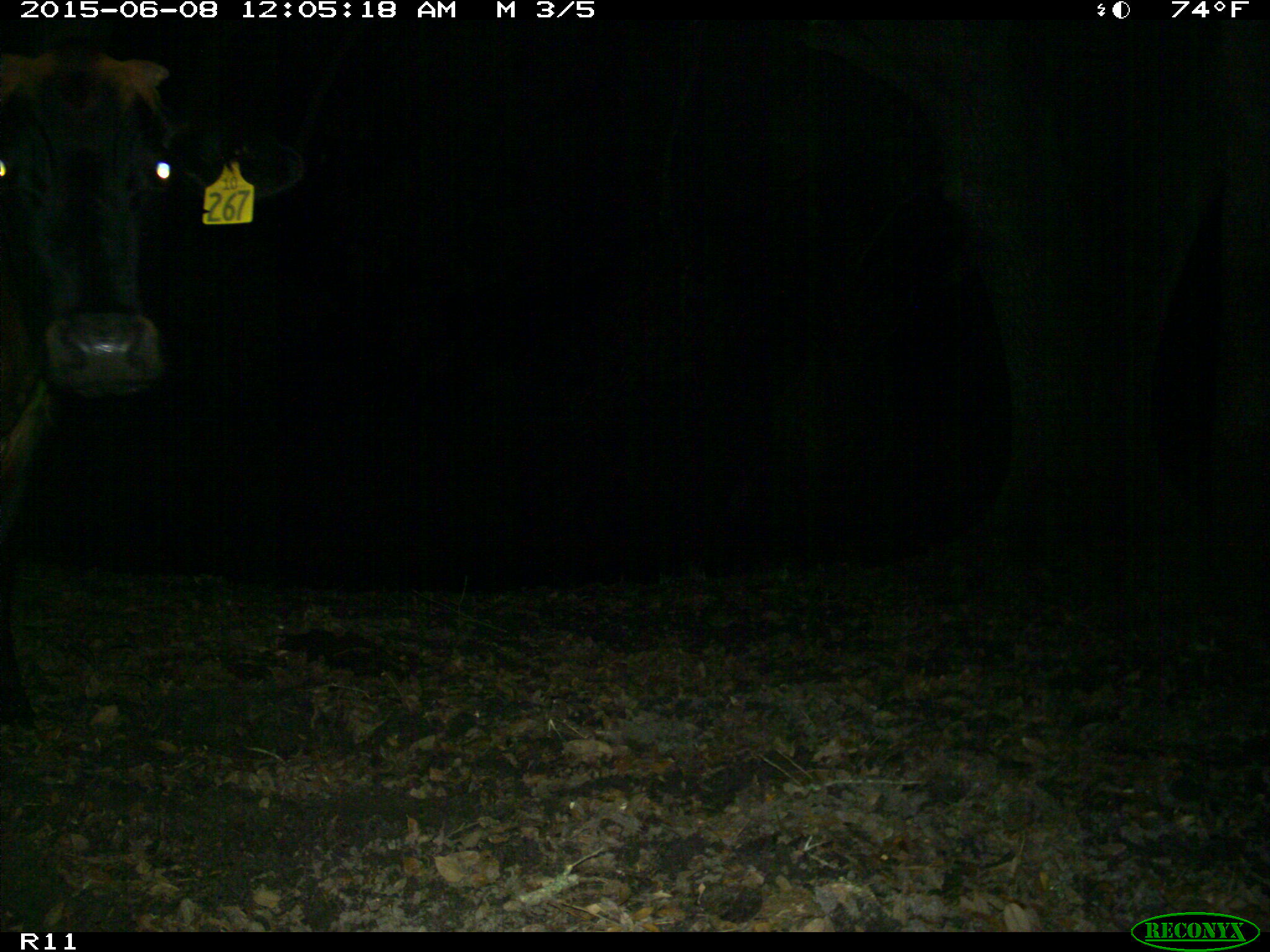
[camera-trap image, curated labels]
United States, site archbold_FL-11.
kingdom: Animalia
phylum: Chordata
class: Mammalia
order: Artiodactyla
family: Bovidae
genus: Bos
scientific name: Bos taurus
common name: domestic cow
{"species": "Bos taurus (domestic cow)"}